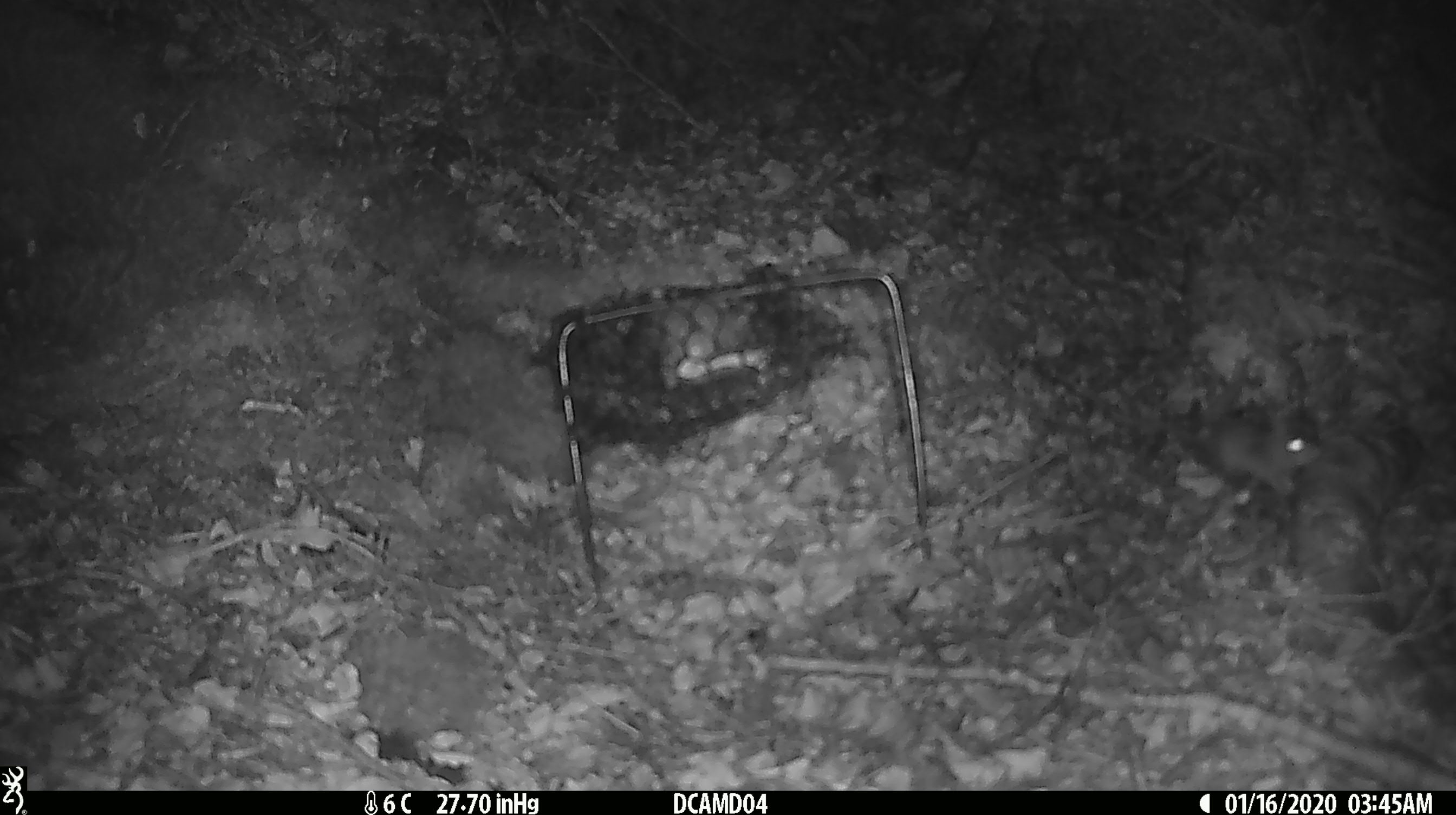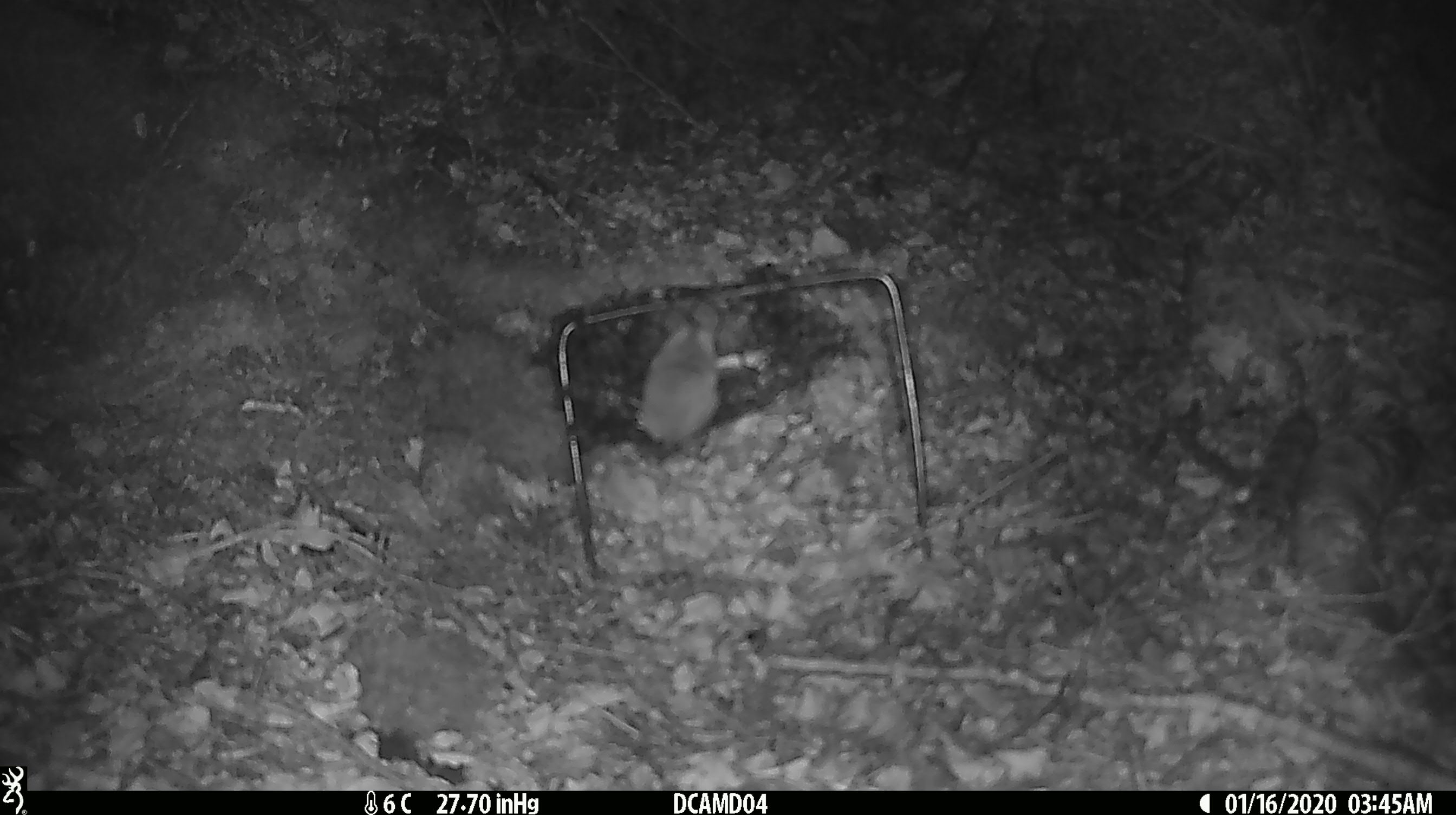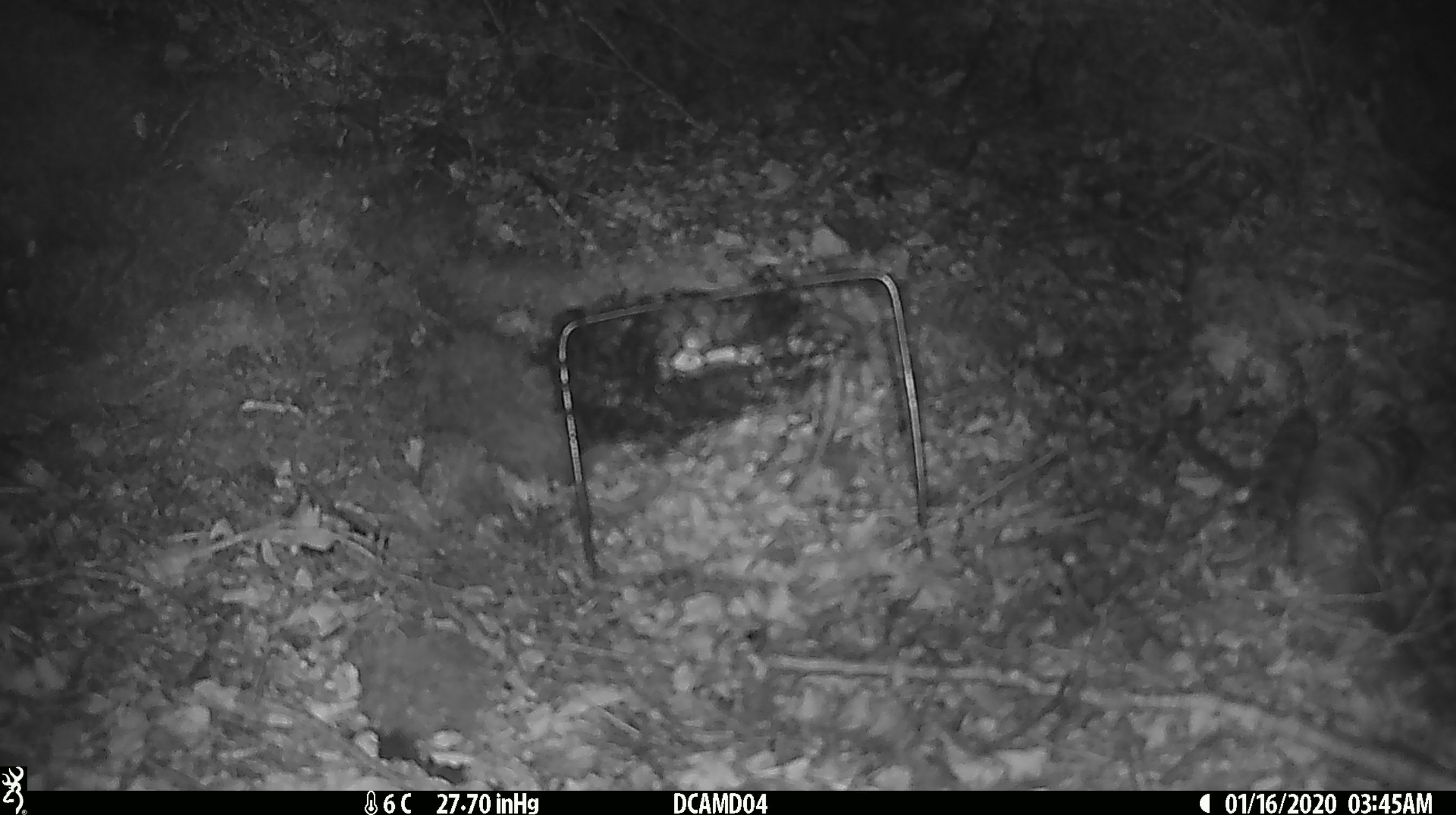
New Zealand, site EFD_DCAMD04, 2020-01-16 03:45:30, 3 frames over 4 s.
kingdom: Animalia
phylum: Chordata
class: Mammalia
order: Rodentia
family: Muridae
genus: Mus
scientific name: Mus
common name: mouse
Mouse (Mus).